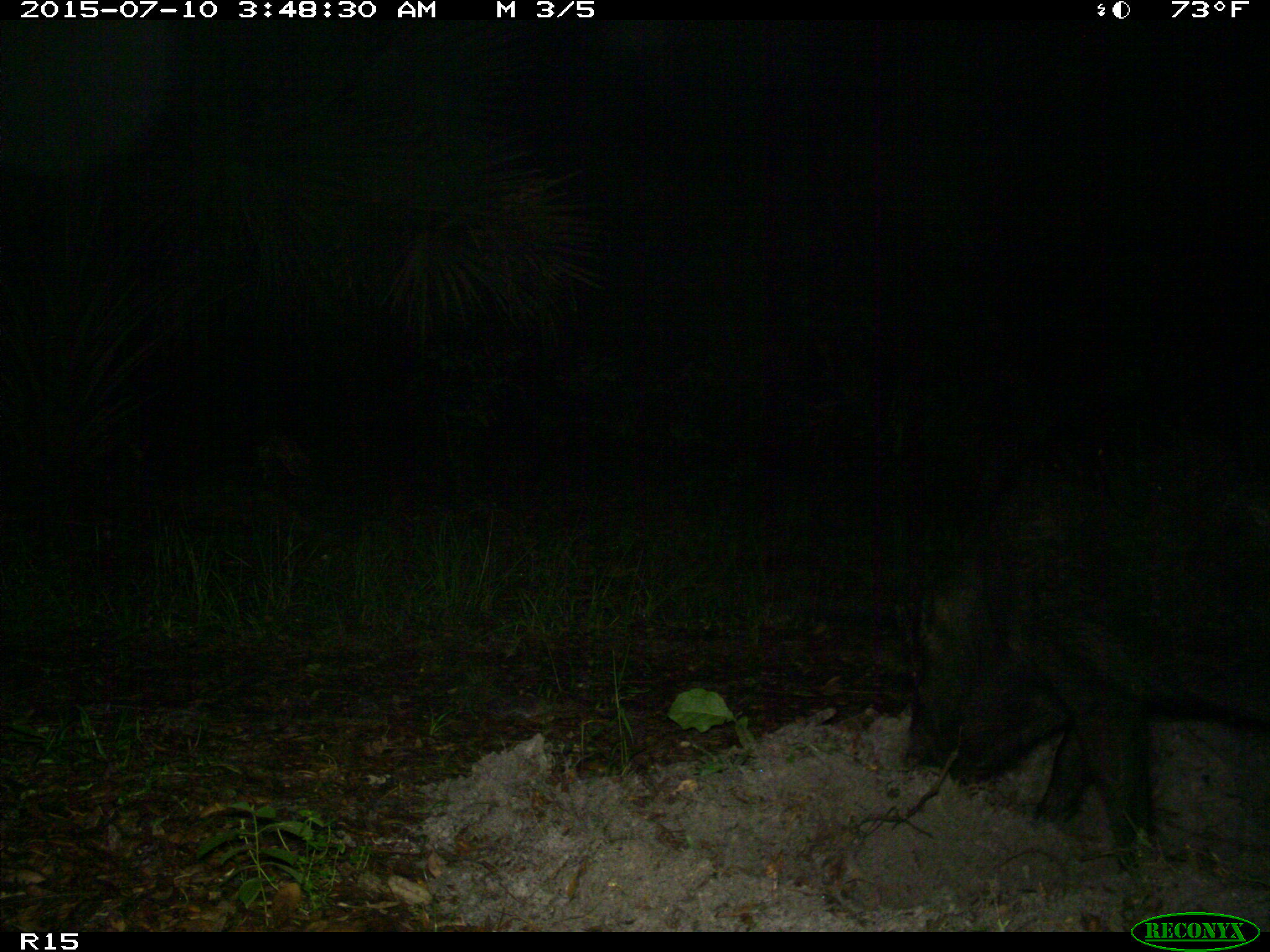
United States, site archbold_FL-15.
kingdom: Animalia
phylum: Chordata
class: Mammalia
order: Artiodactyla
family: Suidae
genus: Sus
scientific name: Sus scrofa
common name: wild boar